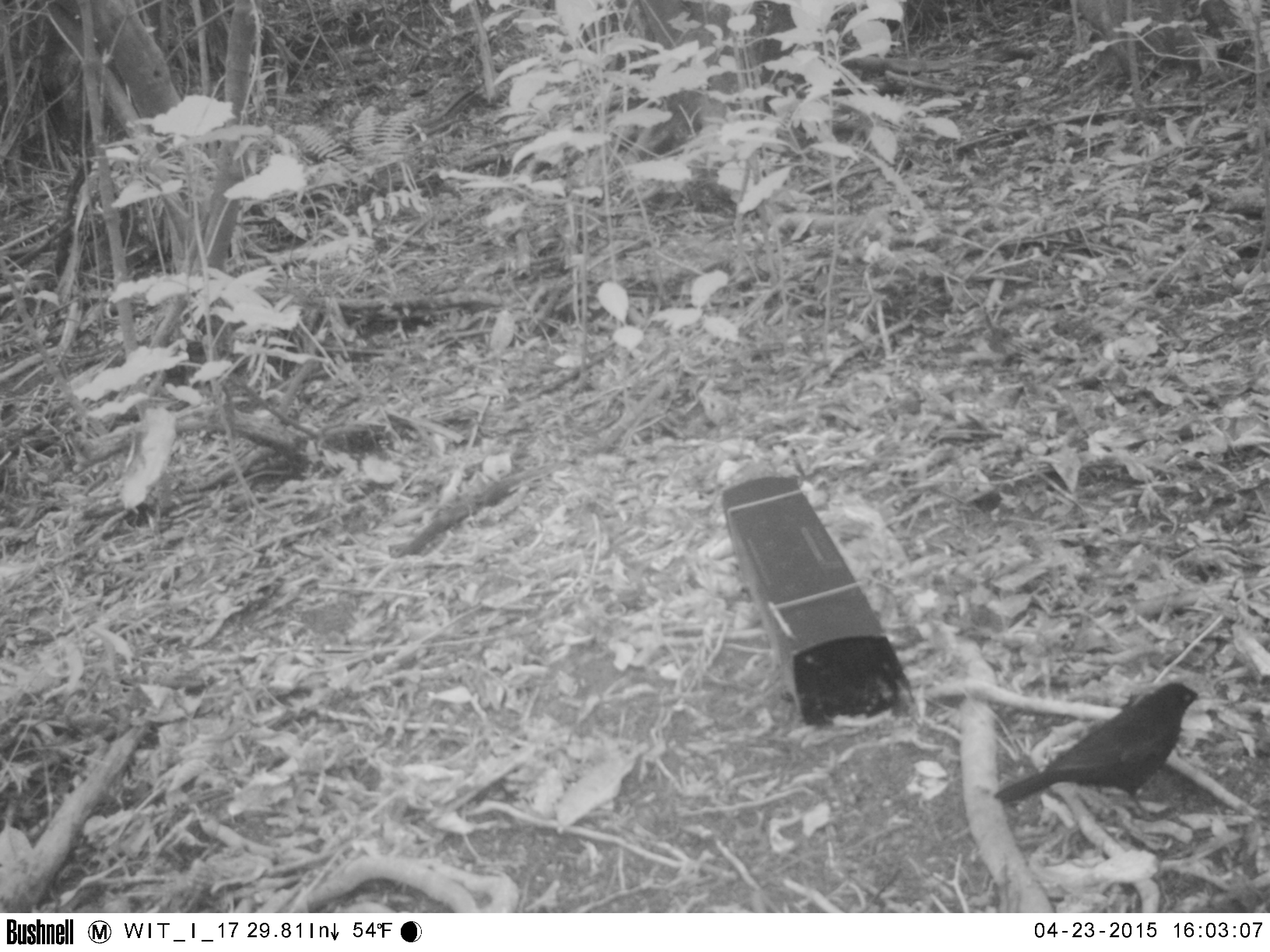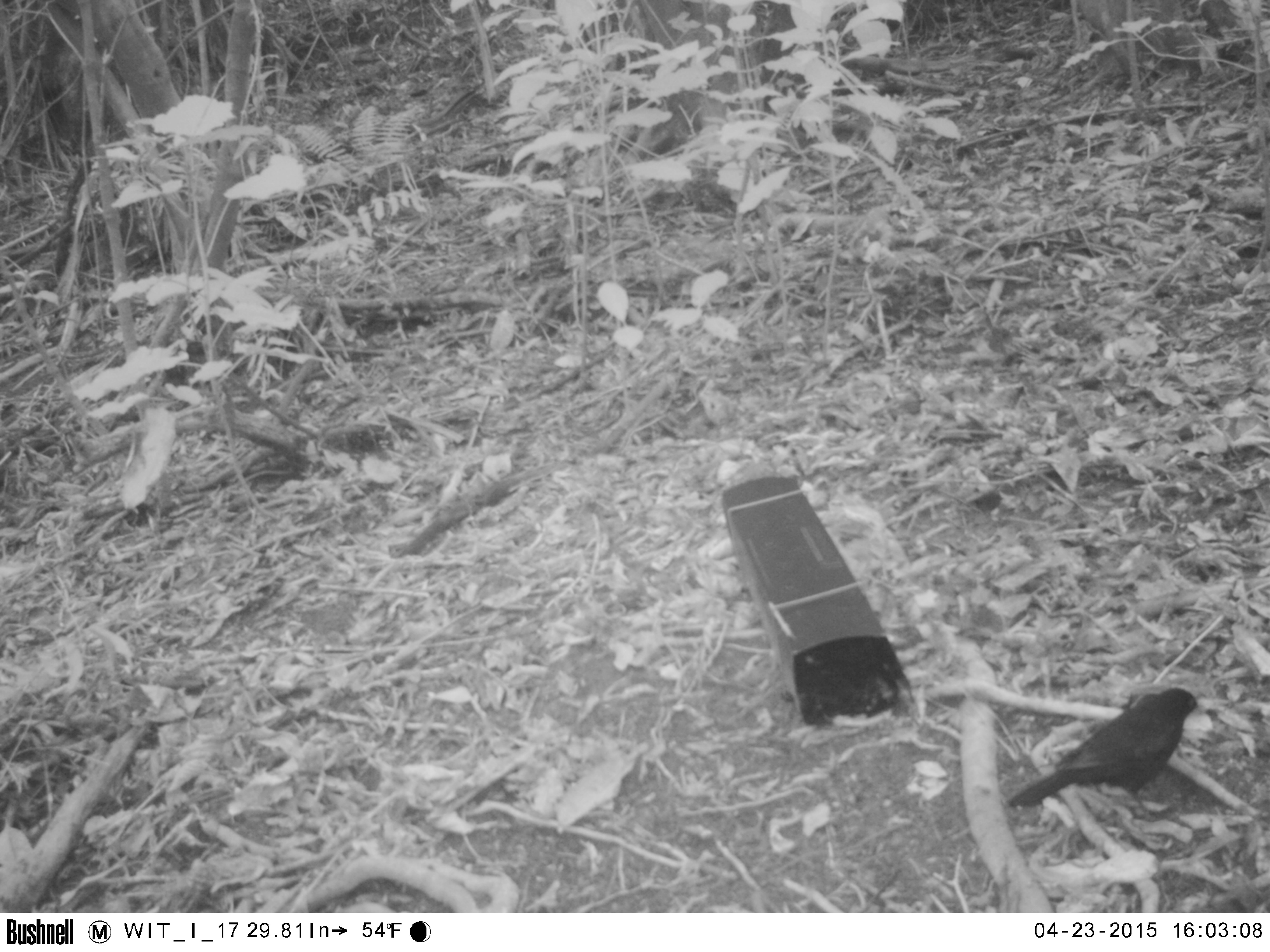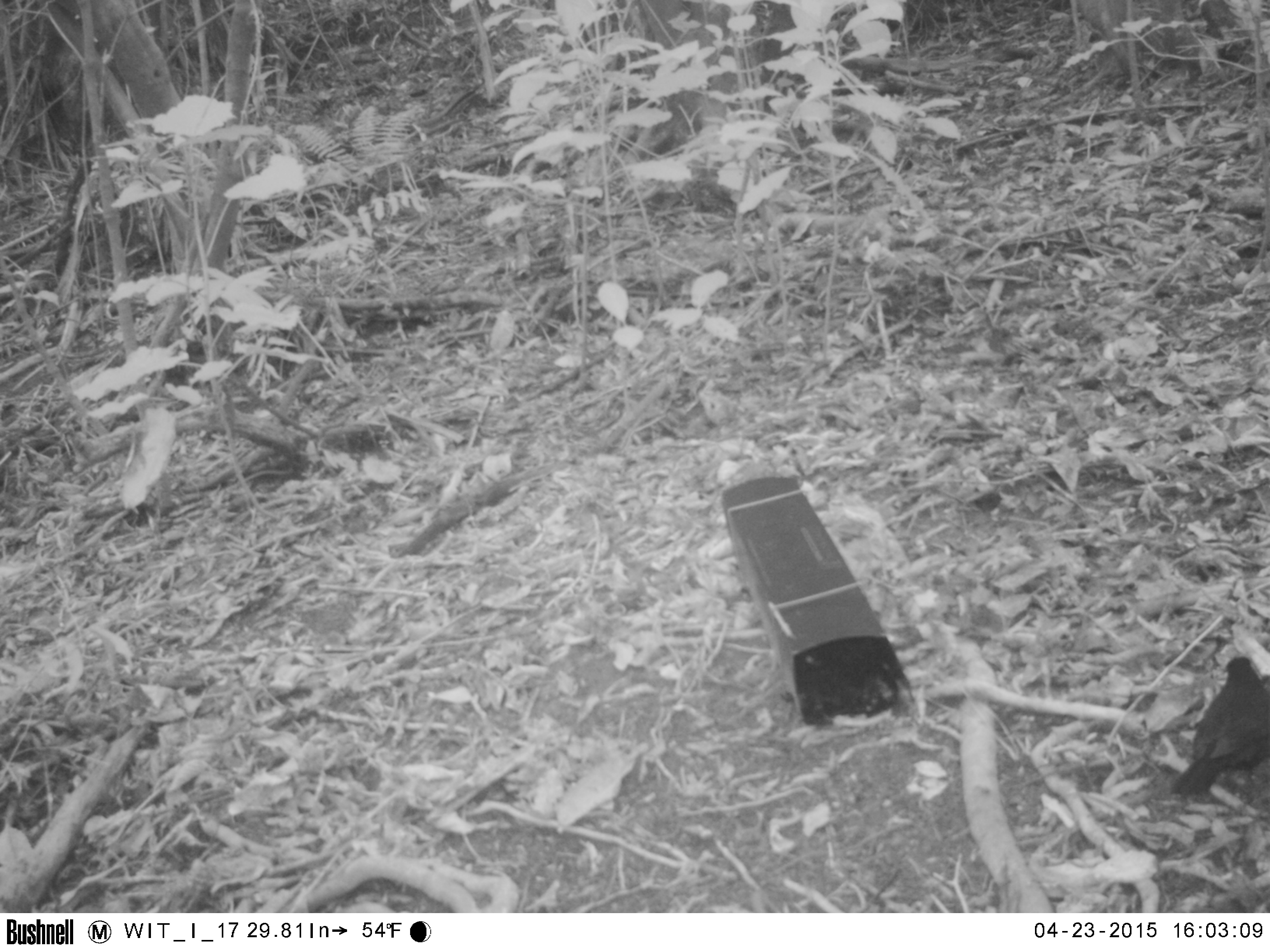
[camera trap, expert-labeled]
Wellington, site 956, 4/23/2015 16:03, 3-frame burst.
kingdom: Animalia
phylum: Chordata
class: Aves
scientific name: Aves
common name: bird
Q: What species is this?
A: Bird (Aves).